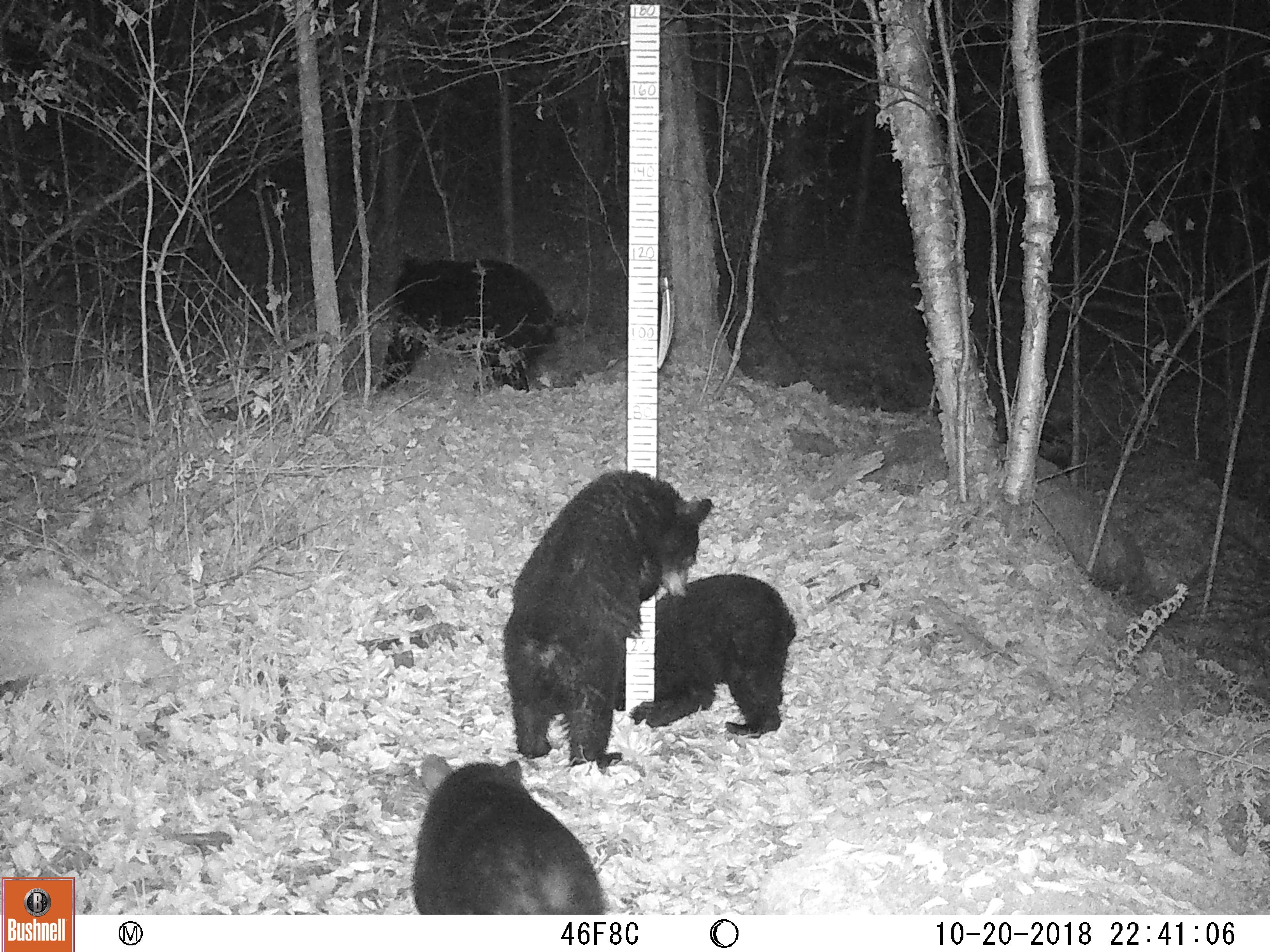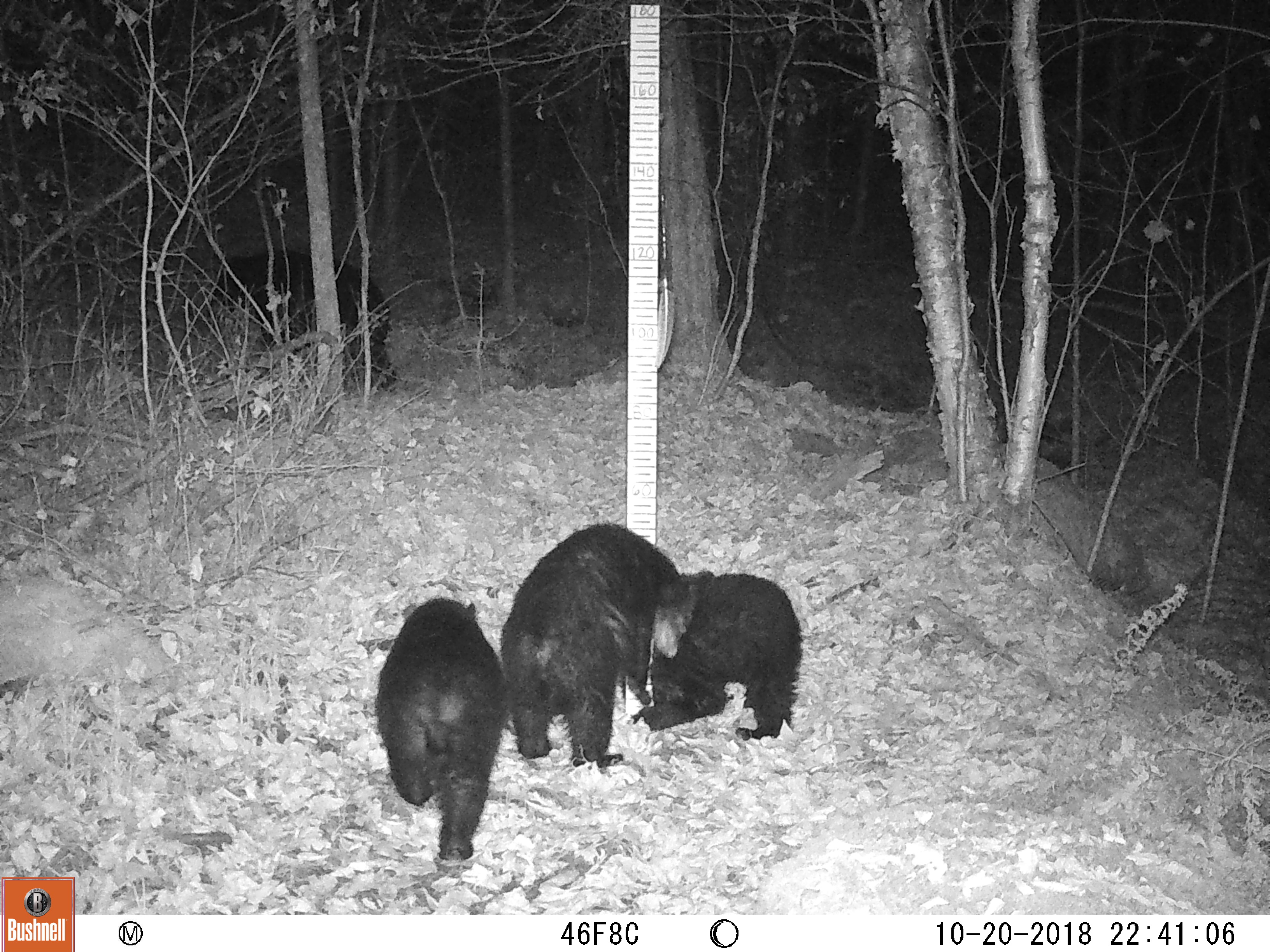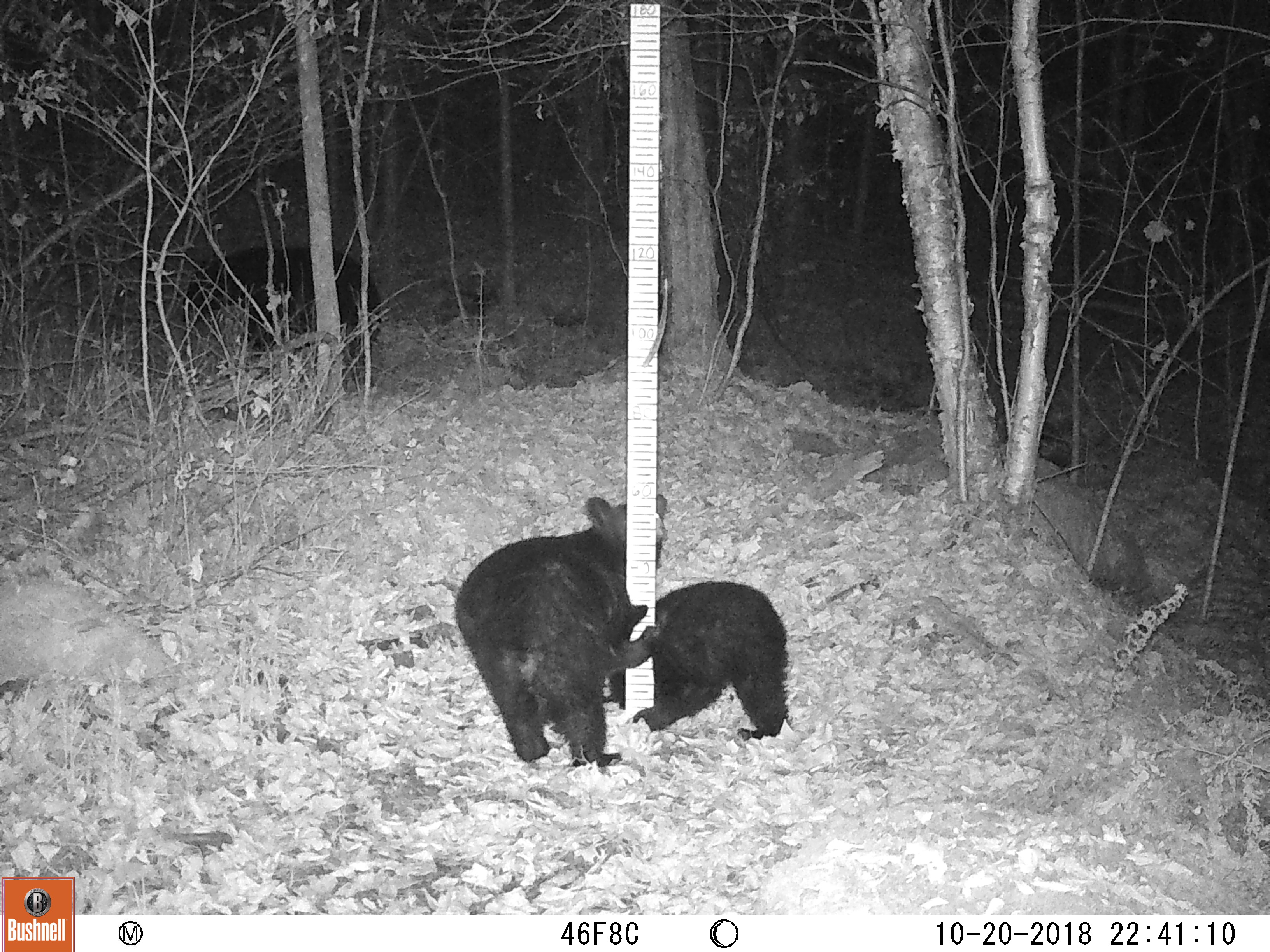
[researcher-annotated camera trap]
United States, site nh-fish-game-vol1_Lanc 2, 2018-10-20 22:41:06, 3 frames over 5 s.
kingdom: Animalia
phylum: Chordata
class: Mammalia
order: Carnivora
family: Ursidae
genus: Ursus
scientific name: Ursus americanus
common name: black bear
Black bear (Ursus americanus).